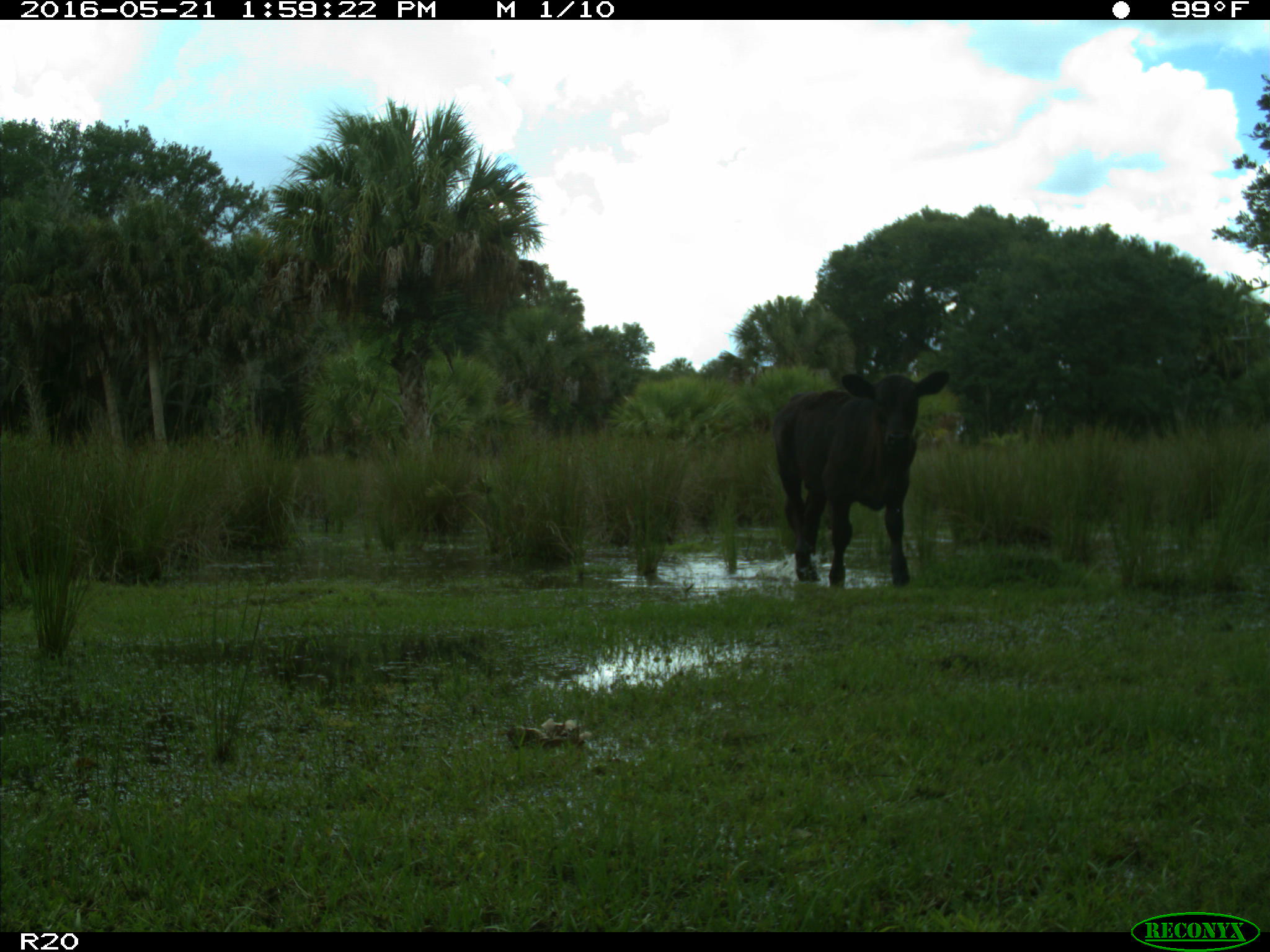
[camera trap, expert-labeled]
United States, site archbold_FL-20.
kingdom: Animalia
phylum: Chordata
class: Mammalia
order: Artiodactyla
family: Bovidae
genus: Bos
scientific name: Bos taurus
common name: domestic cow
Bos taurus (domestic cow).